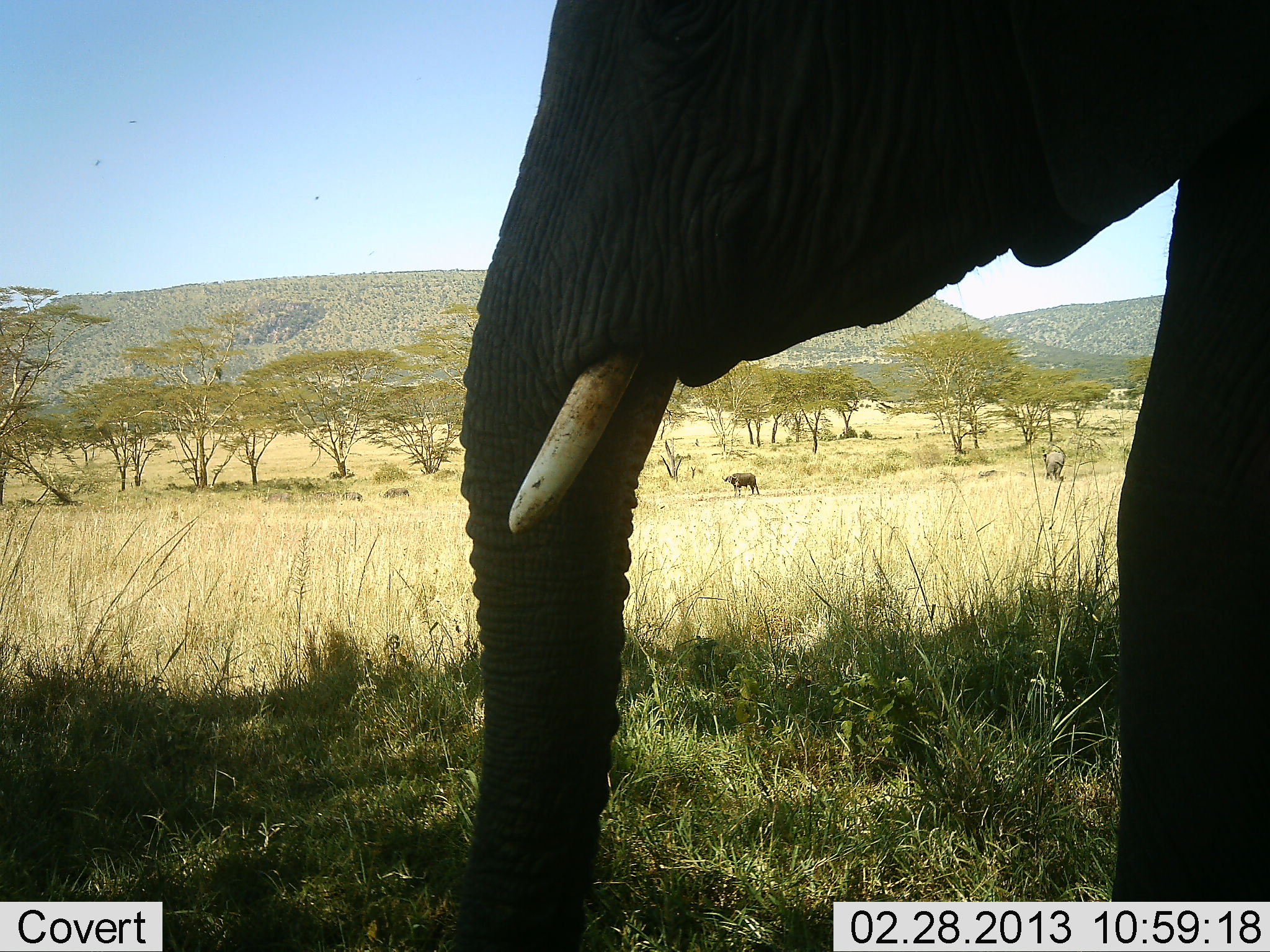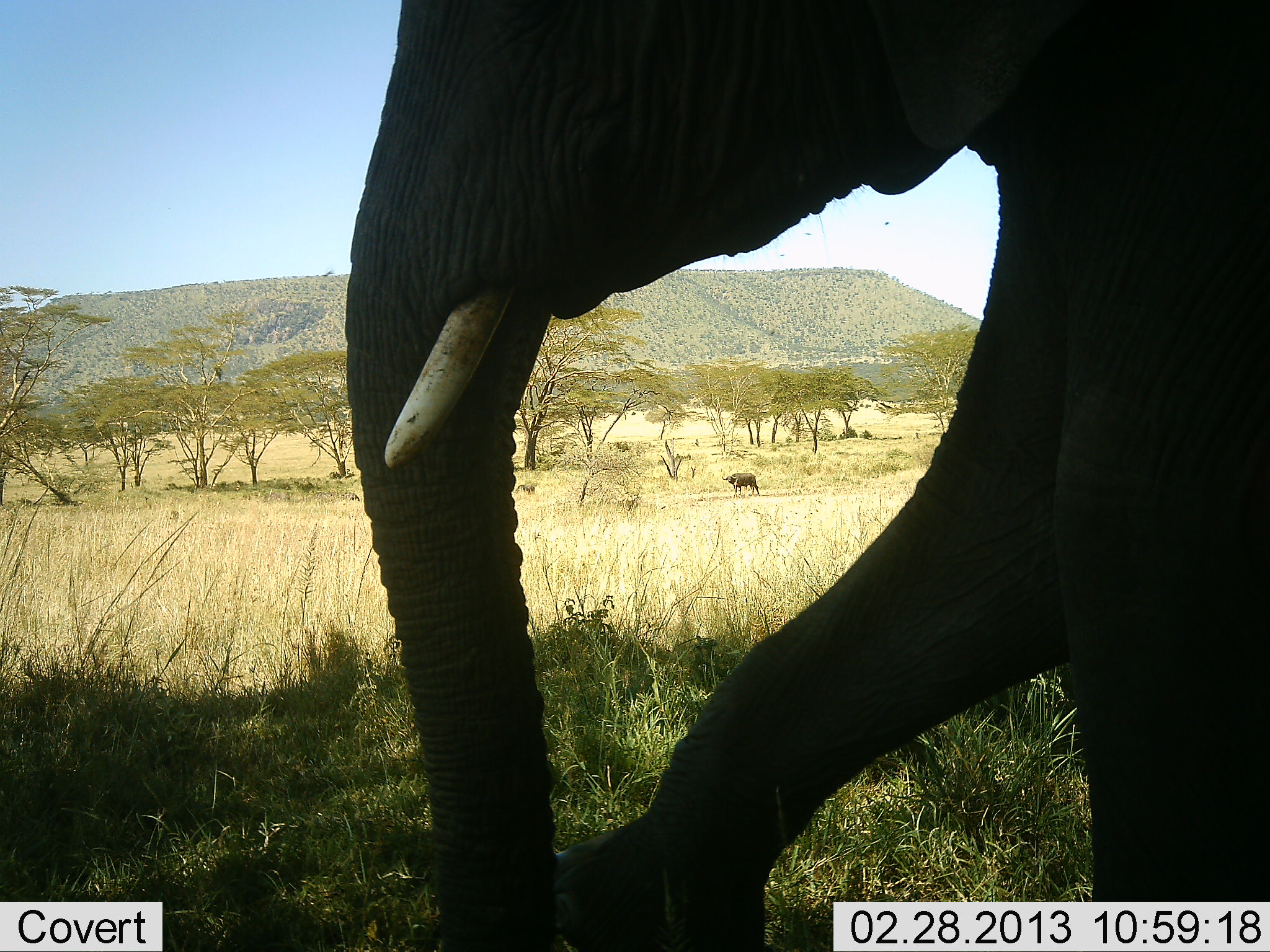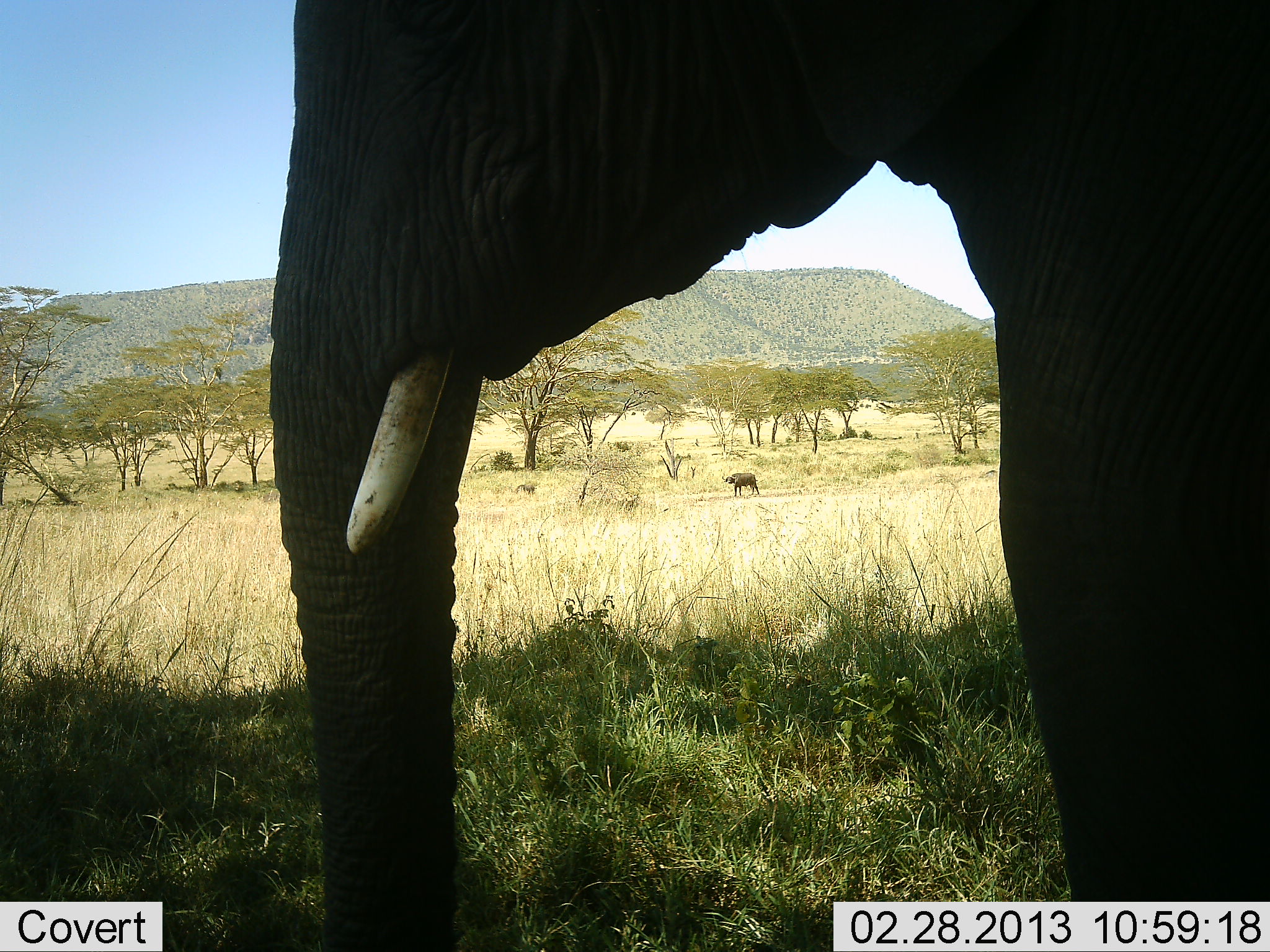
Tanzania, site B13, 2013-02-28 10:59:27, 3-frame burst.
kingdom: Animalia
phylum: Chordata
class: Mammalia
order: Artiodactyla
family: Bovidae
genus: Syncerus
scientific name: Syncerus caffer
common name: cape buffalo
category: buffalo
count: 1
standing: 88%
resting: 0%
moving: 0%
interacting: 0%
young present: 0%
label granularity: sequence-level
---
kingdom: Animalia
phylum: Chordata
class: Mammalia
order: Proboscidea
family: Elephantidae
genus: Loxodonta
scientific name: Loxodonta africana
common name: african bush elephant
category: elephant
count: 1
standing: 40%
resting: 0%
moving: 74%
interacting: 0%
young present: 3%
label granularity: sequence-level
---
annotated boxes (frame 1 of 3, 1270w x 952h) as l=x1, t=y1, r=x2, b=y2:
animal: l=443, t=0, r=1270, b=951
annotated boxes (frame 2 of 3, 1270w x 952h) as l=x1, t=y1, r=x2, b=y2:
animal: l=344, t=0, r=1269, b=951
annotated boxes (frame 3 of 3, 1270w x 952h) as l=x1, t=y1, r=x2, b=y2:
animal: l=267, t=1, r=1269, b=952